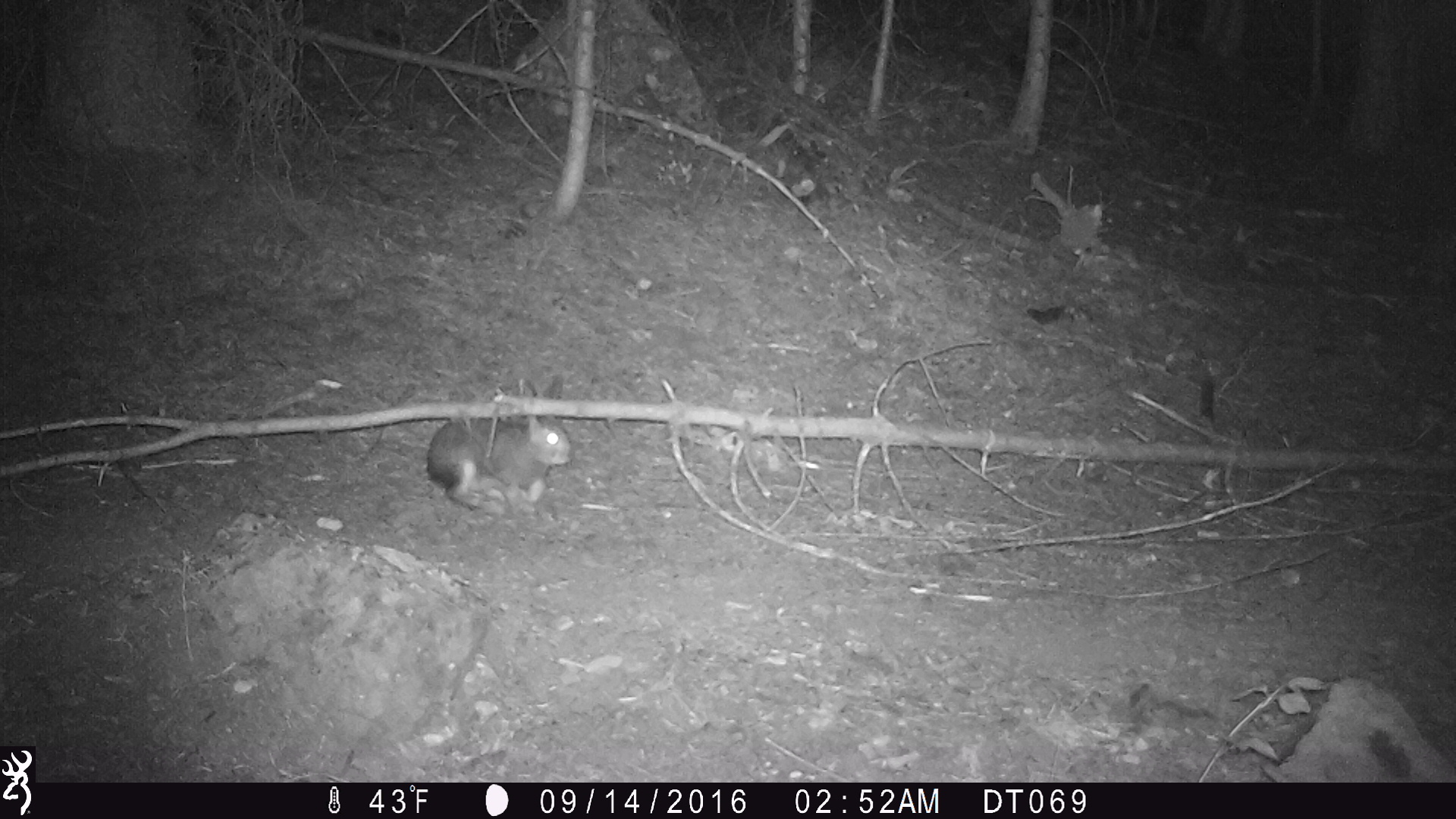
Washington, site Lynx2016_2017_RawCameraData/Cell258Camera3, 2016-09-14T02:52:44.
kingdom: Animalia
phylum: Chordata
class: Mammalia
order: Lagomorpha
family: Leporidae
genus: Lepus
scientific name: Lepus americanus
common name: snowshoe hare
Lepus americanus (snowshoe hare). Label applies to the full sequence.